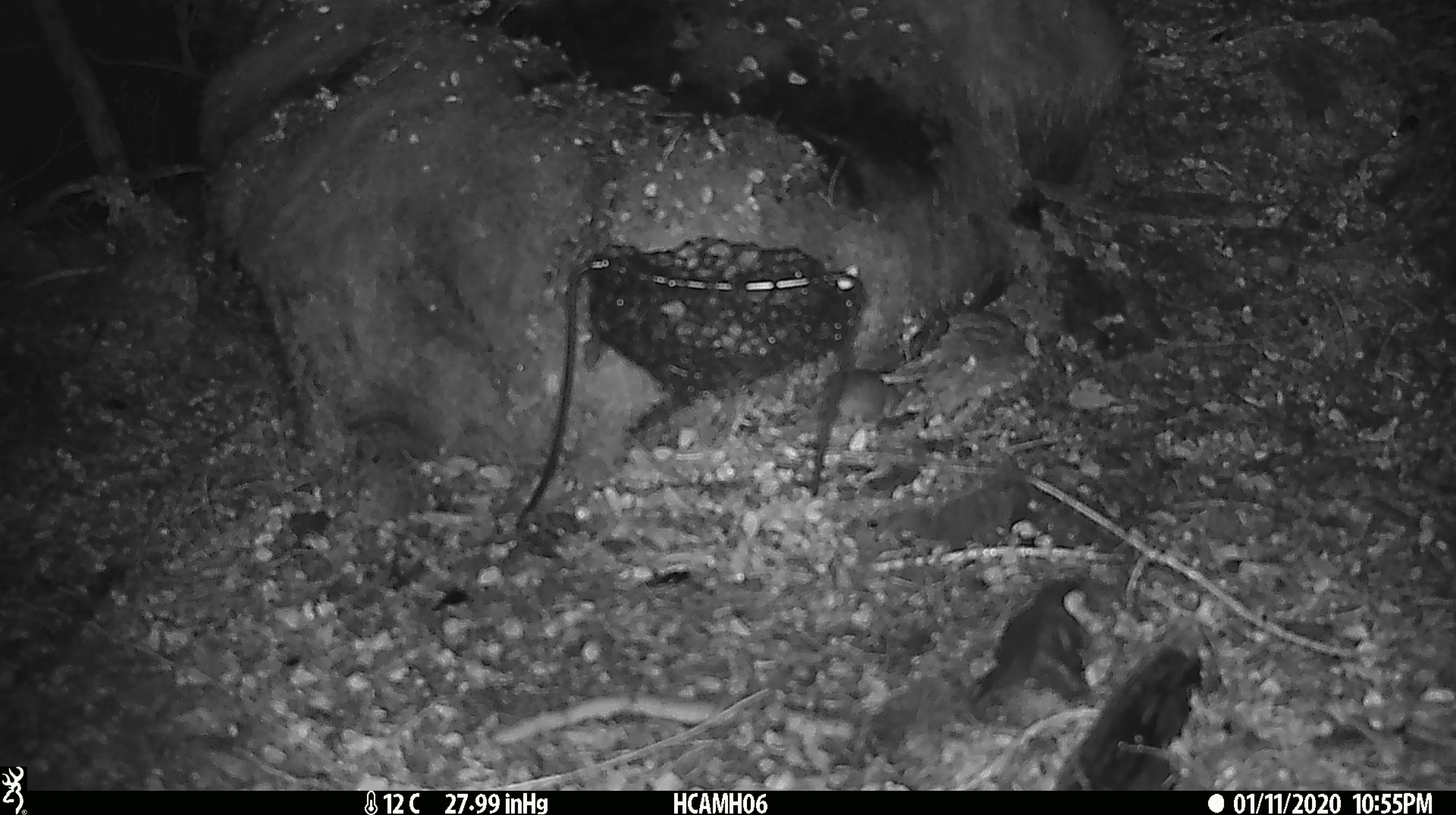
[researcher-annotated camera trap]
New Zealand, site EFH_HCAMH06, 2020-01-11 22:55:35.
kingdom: Animalia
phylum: Chordata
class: Mammalia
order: Rodentia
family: Muridae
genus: Mus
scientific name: Mus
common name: mouse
Mouse (Mus).